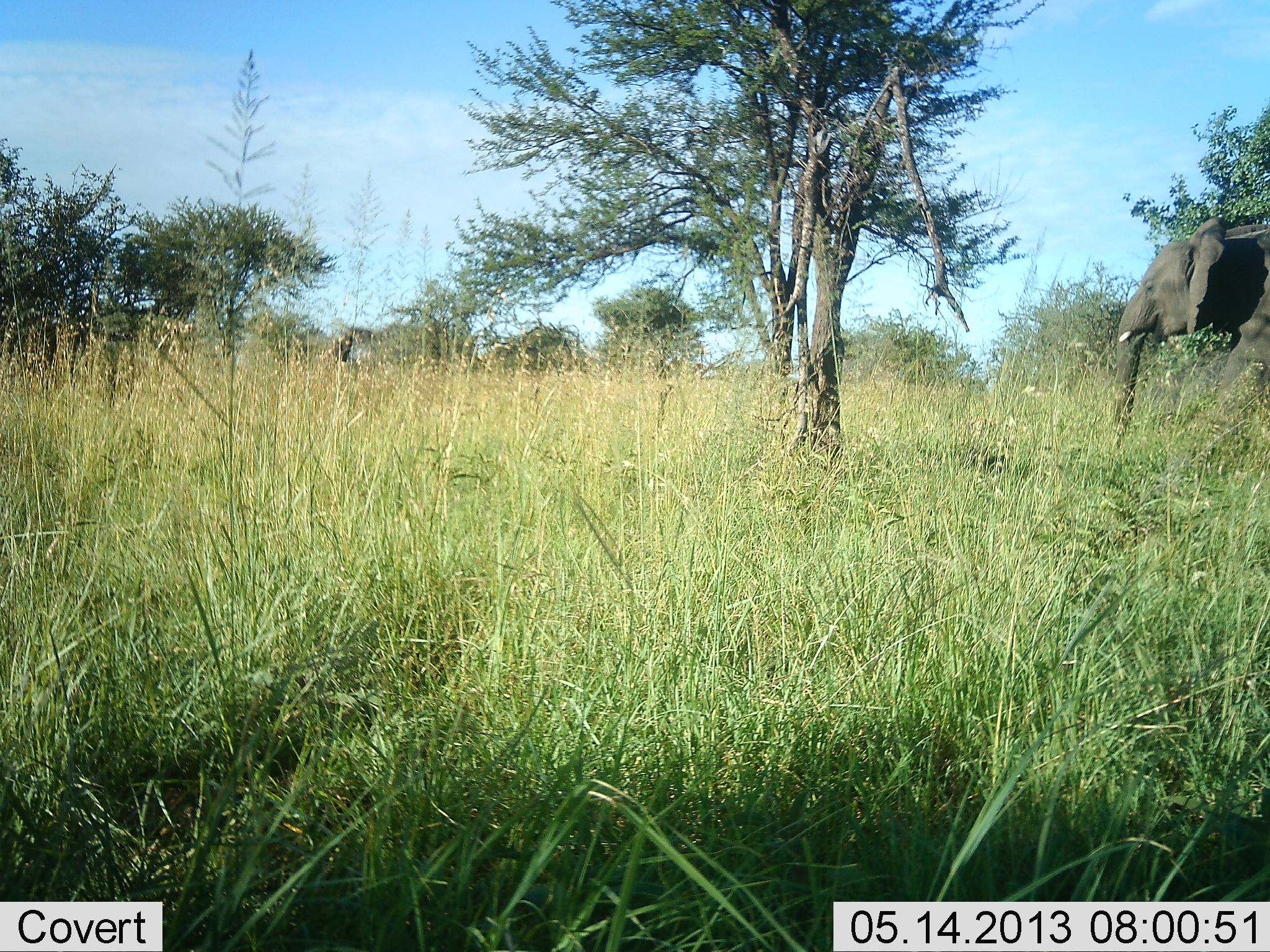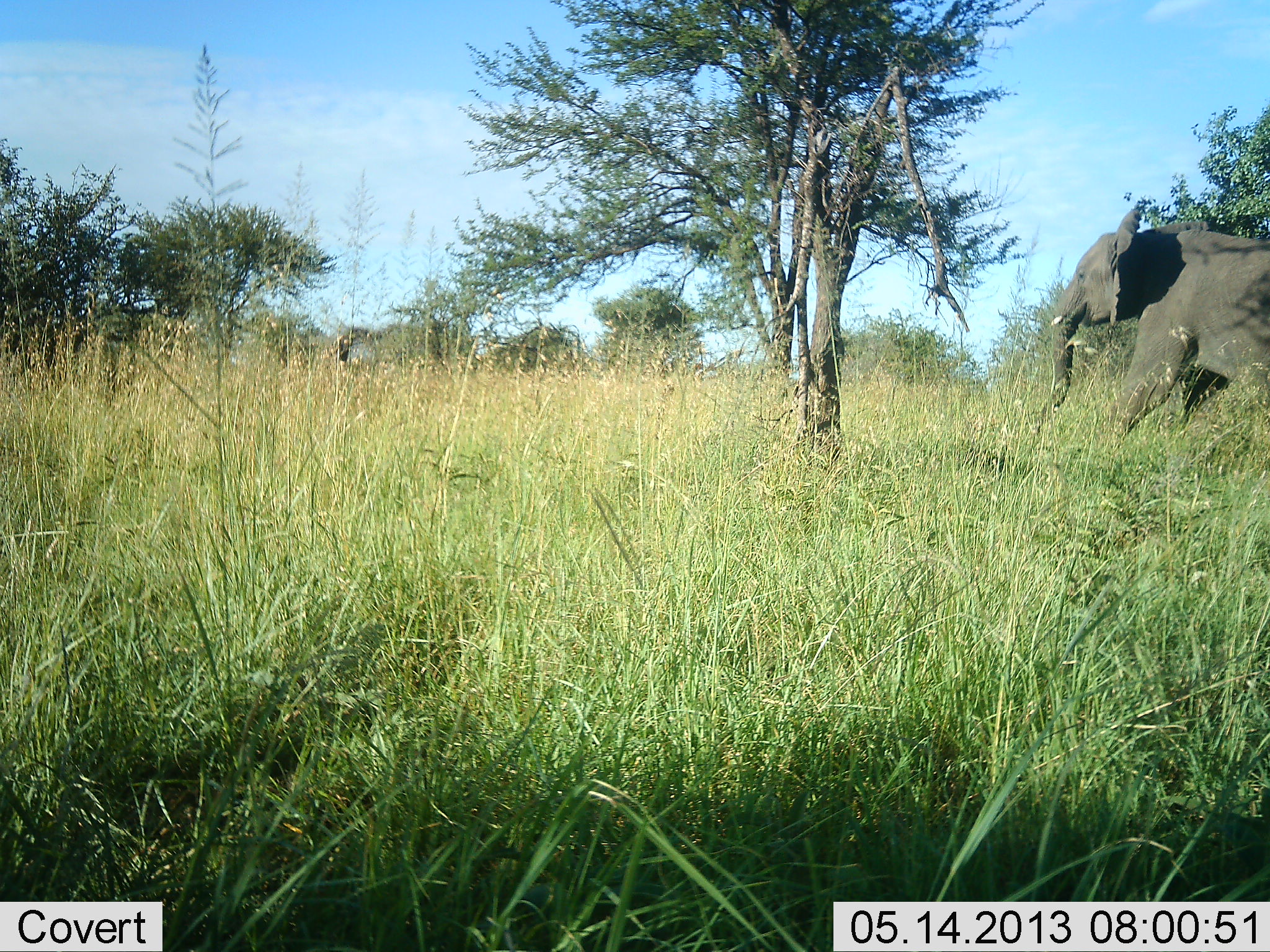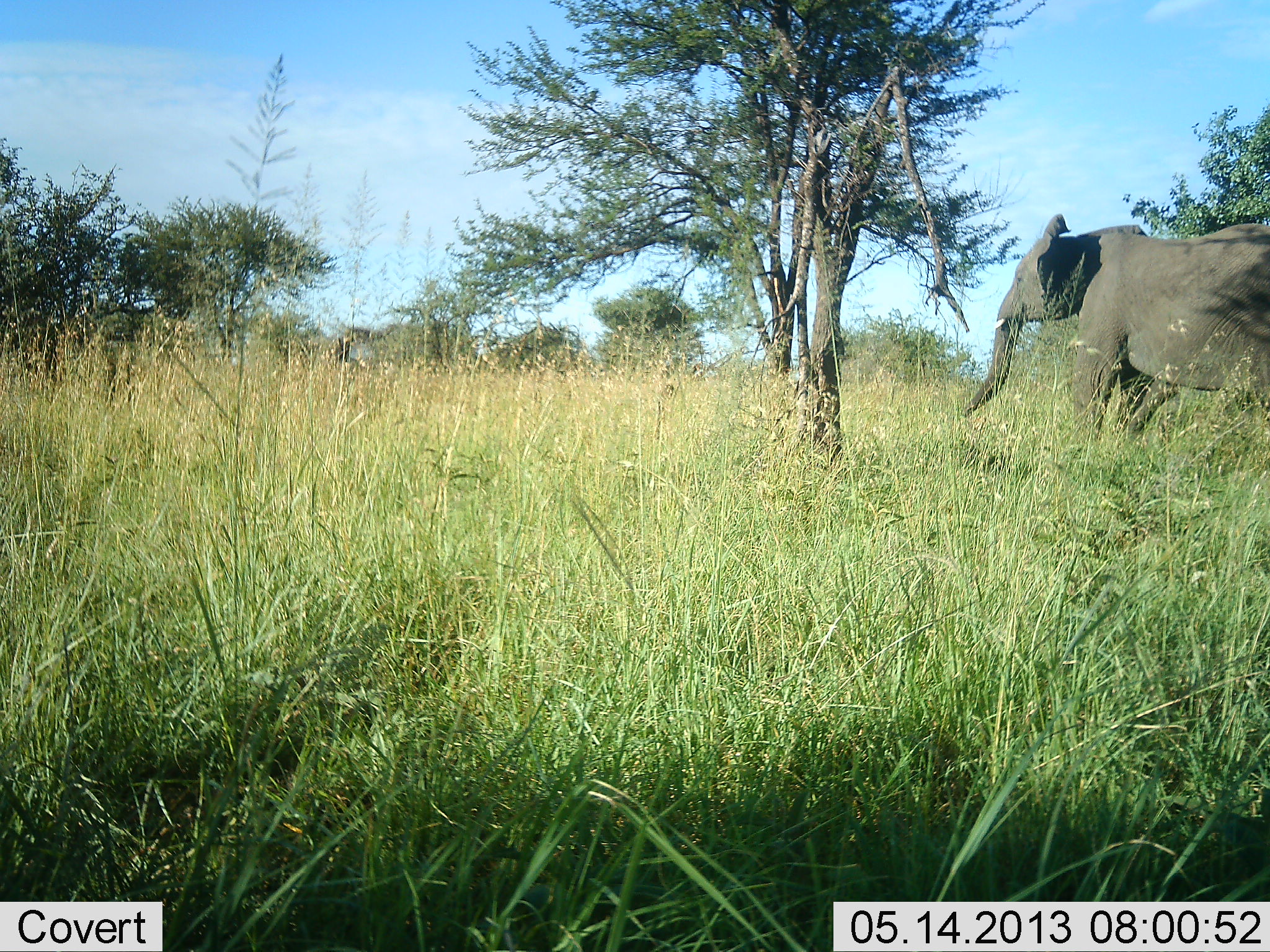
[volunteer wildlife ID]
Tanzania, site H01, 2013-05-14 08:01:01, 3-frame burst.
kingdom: Animalia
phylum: Chordata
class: Mammalia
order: Proboscidea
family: Elephantidae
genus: Loxodonta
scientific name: Loxodonta africana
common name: african bush elephant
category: elephant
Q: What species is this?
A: Elephant (african bush elephant) (Loxodonta africana).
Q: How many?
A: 1.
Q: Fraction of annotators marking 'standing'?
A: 20%.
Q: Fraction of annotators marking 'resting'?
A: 0%.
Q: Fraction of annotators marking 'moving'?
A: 100%.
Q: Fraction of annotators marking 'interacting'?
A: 0%.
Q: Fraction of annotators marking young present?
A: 10%.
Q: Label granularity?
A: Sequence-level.